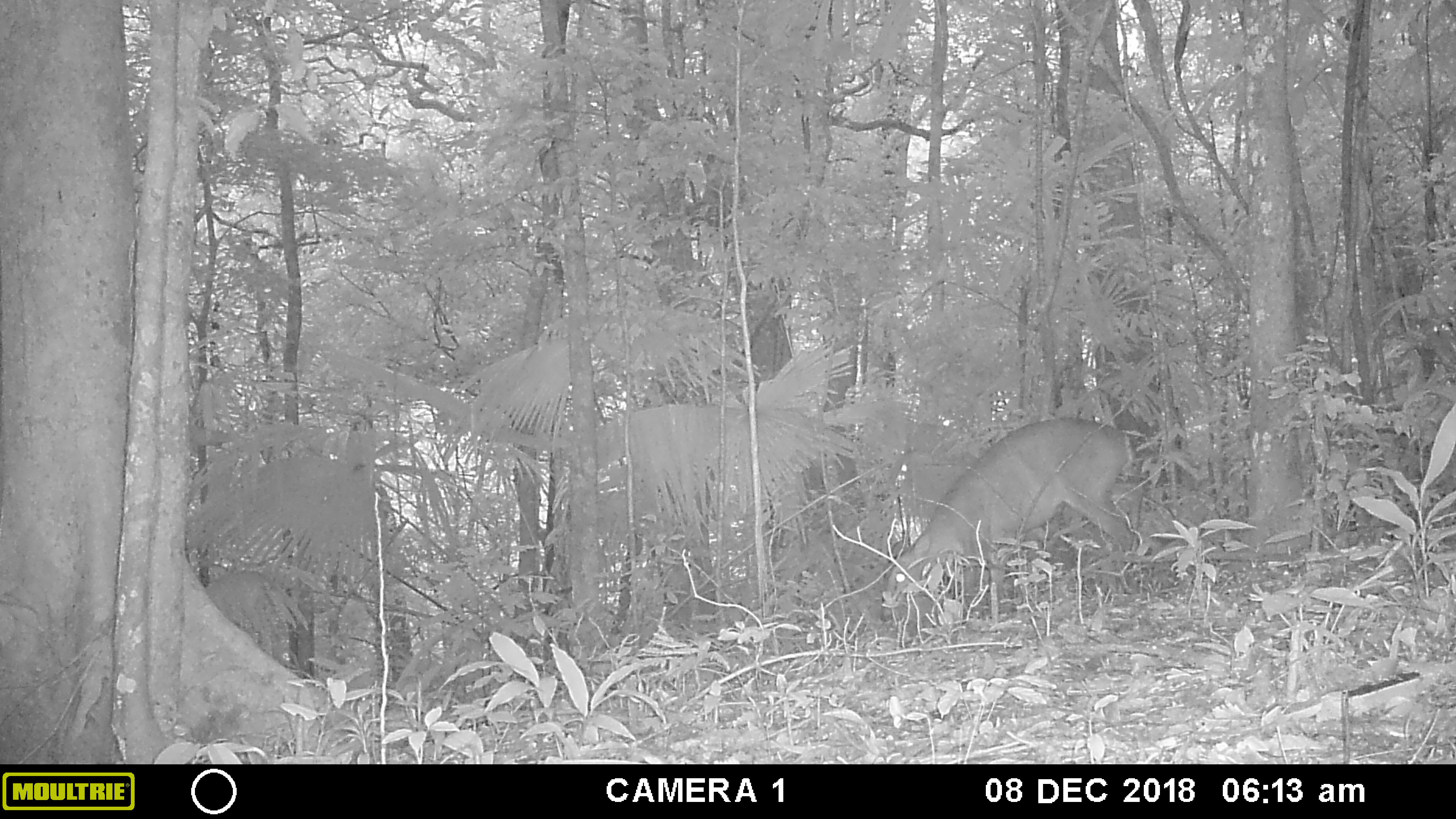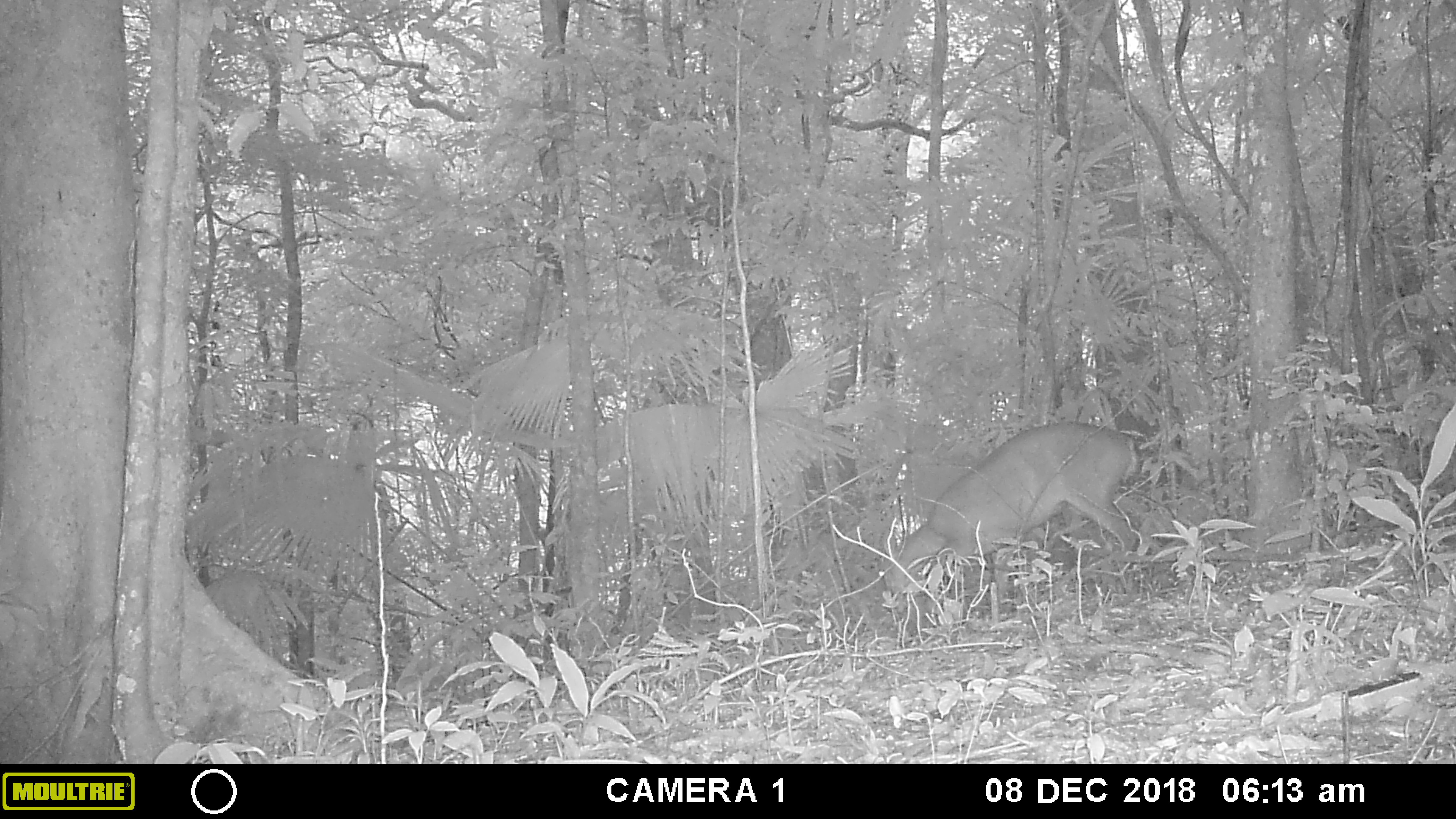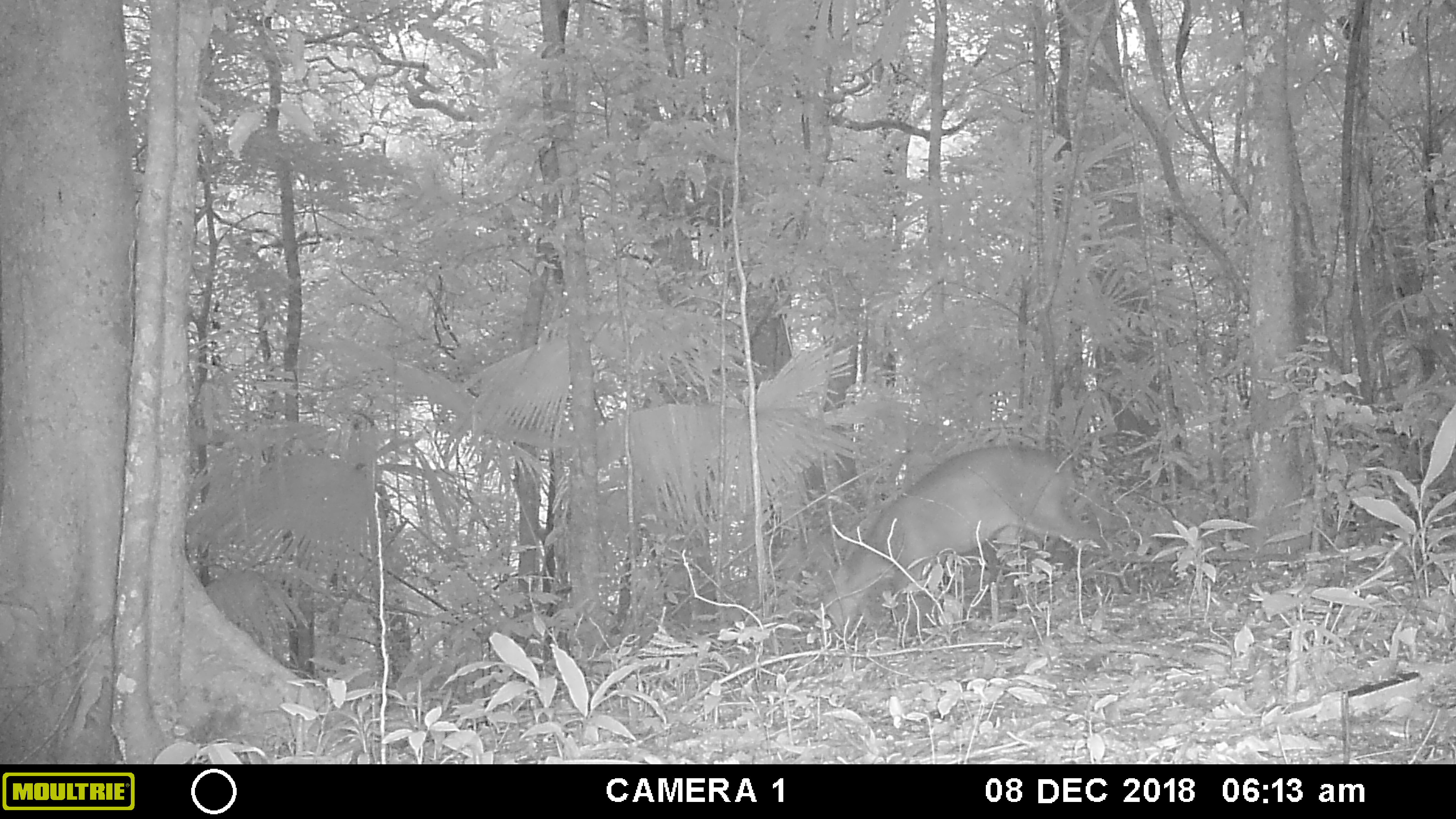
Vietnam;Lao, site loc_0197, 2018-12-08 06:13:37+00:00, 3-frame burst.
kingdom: Animalia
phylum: Chordata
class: Mammalia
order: Artiodactyla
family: Cervidae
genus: Muntiacus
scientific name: Muntiacus vuquangensis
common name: large-antlered muntjac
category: large antlered muntjac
Large antlered muntjac (large-antlered muntjac) (Muntiacus vuquangensis). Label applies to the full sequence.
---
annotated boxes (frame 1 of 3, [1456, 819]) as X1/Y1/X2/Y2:
large antlered muntjac: 881/419/1135/619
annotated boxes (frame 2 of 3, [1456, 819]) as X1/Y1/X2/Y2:
large antlered muntjac: 891/422/1138/611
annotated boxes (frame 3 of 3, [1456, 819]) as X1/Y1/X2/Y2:
large antlered muntjac: 827/445/1117/637